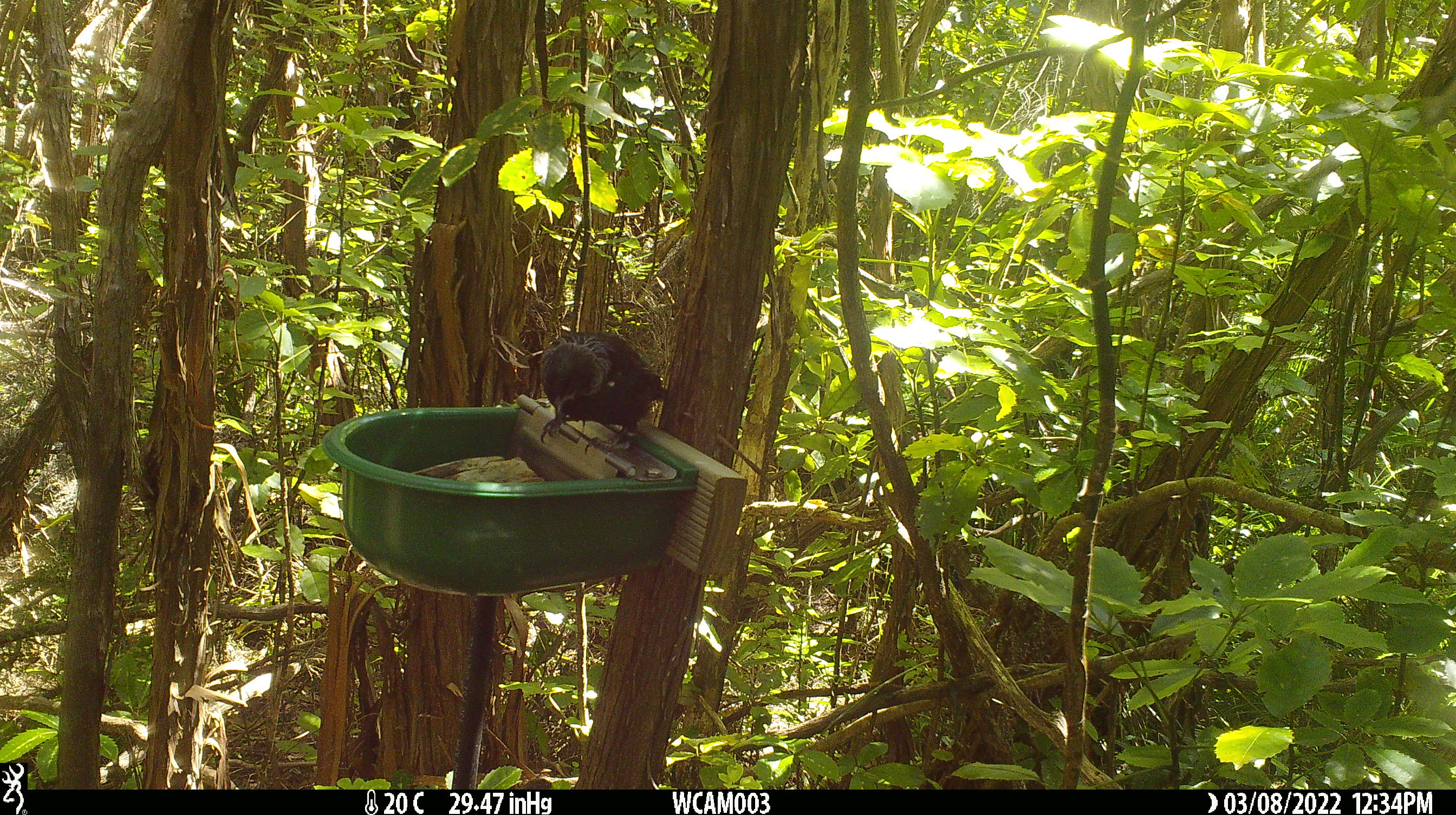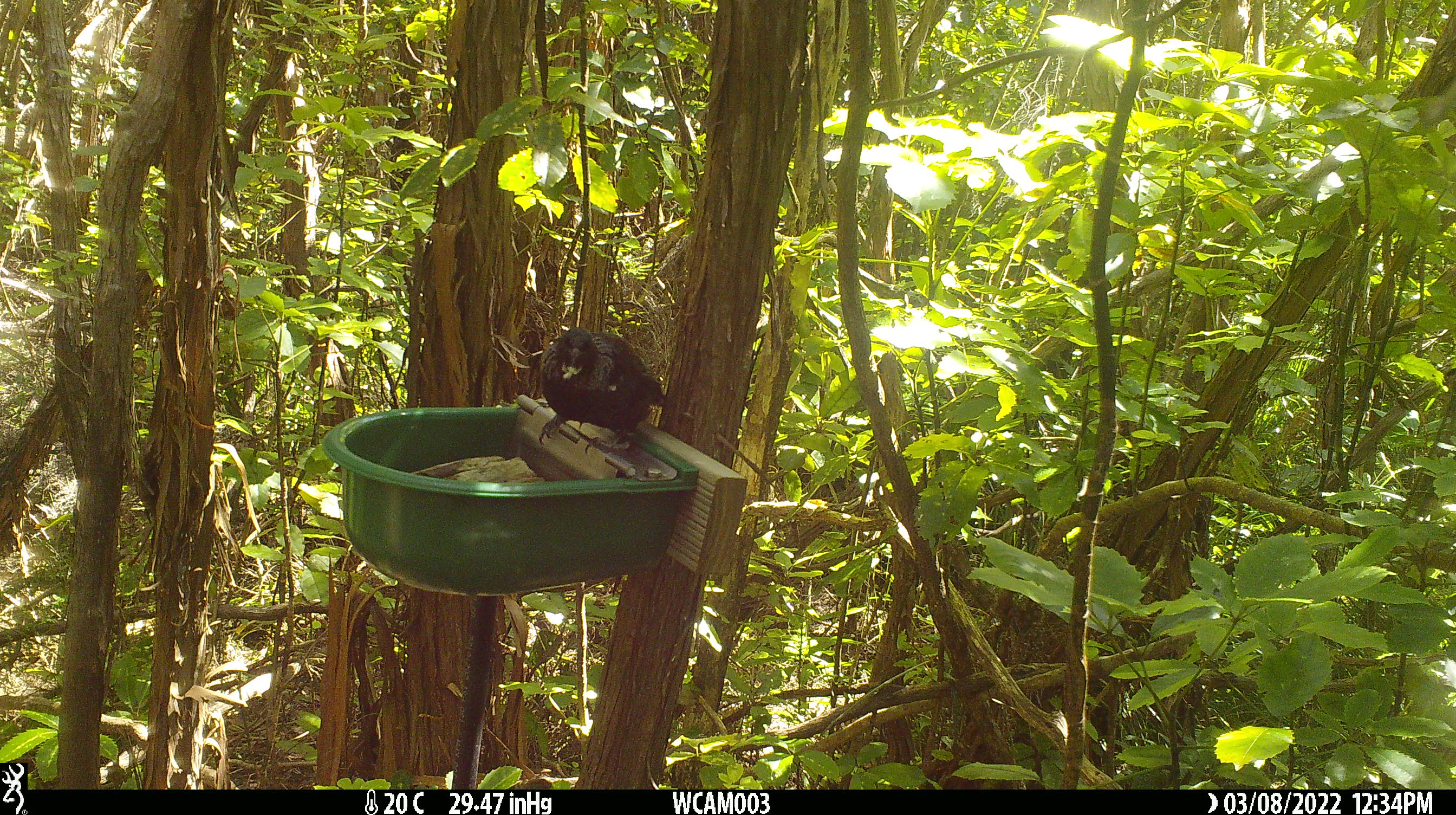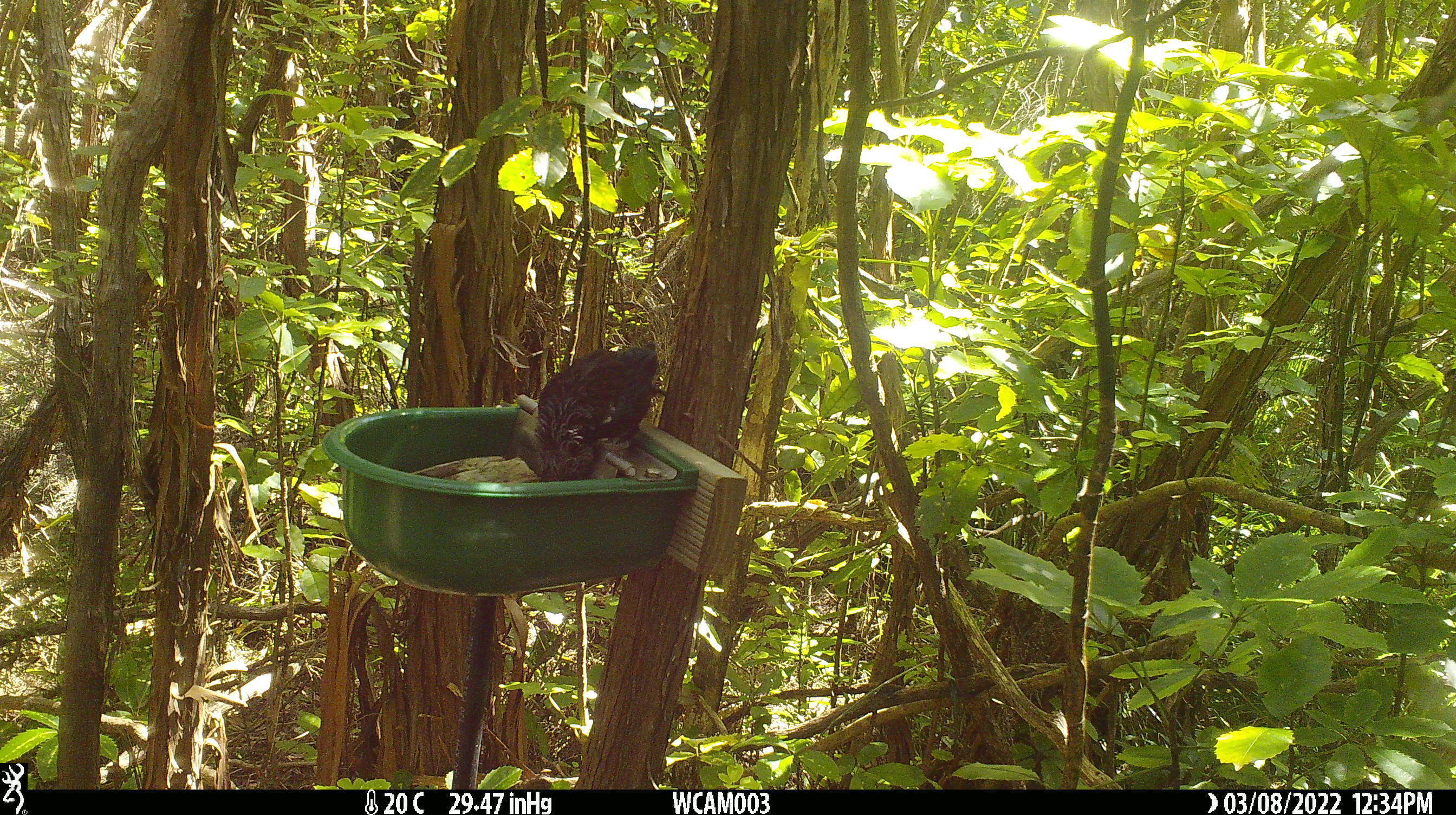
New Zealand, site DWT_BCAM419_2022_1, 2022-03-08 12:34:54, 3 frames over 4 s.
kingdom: Animalia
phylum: Chordata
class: Aves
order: Passeriformes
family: Meliphagidae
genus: Prosthemadera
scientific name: Prosthemadera novaeseelandiae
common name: tui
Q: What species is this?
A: Tui (Prosthemadera novaeseelandiae).